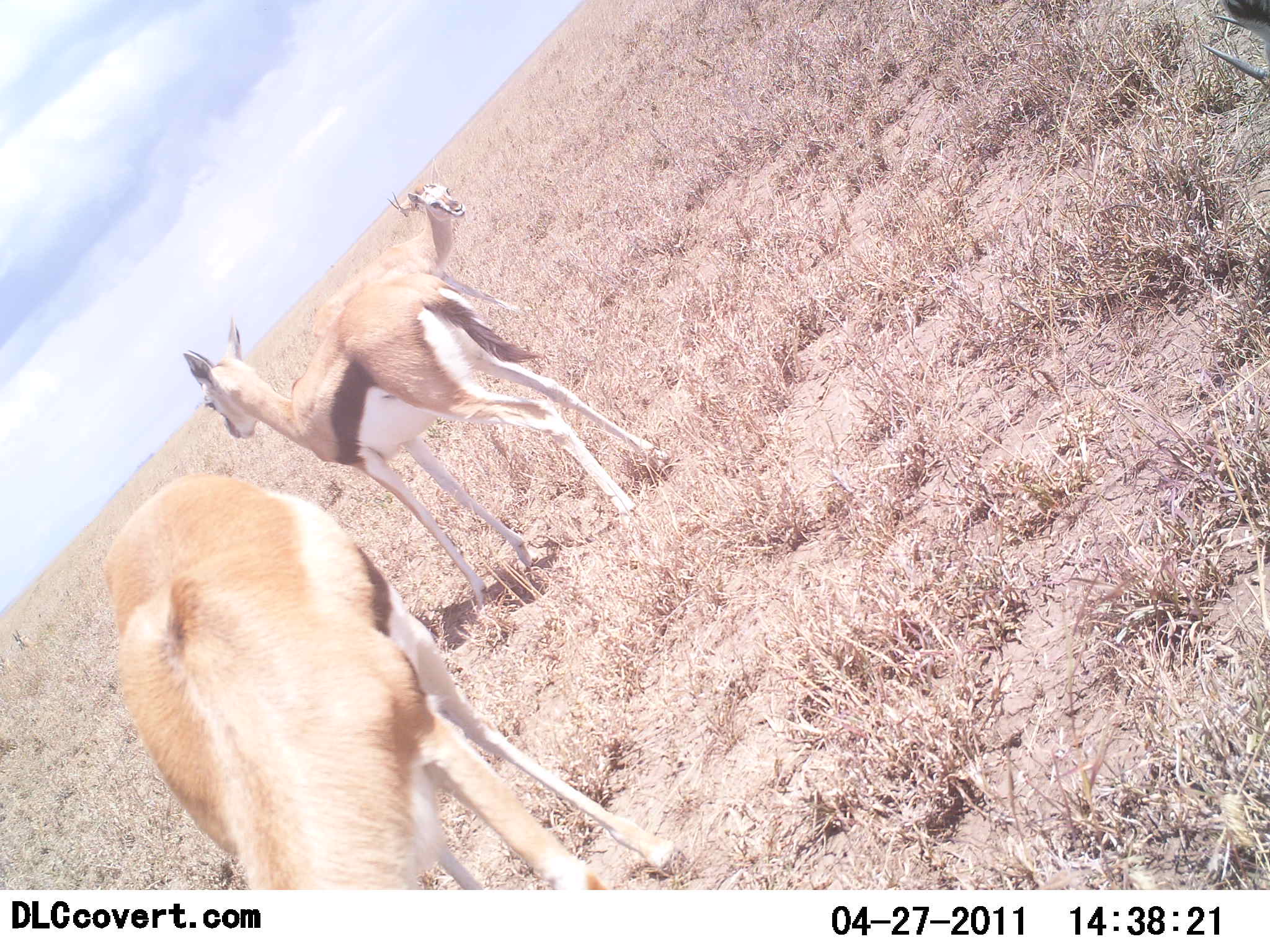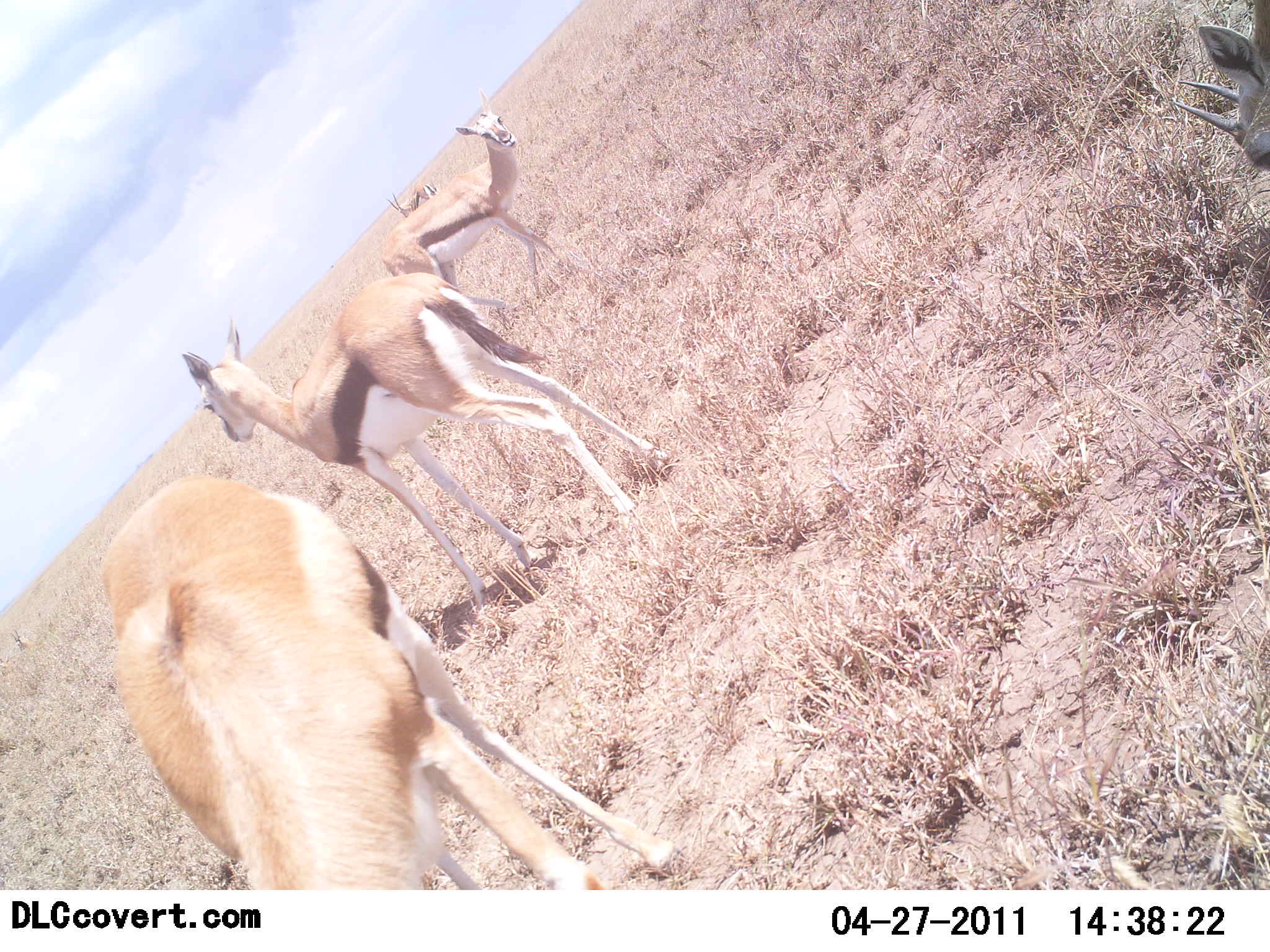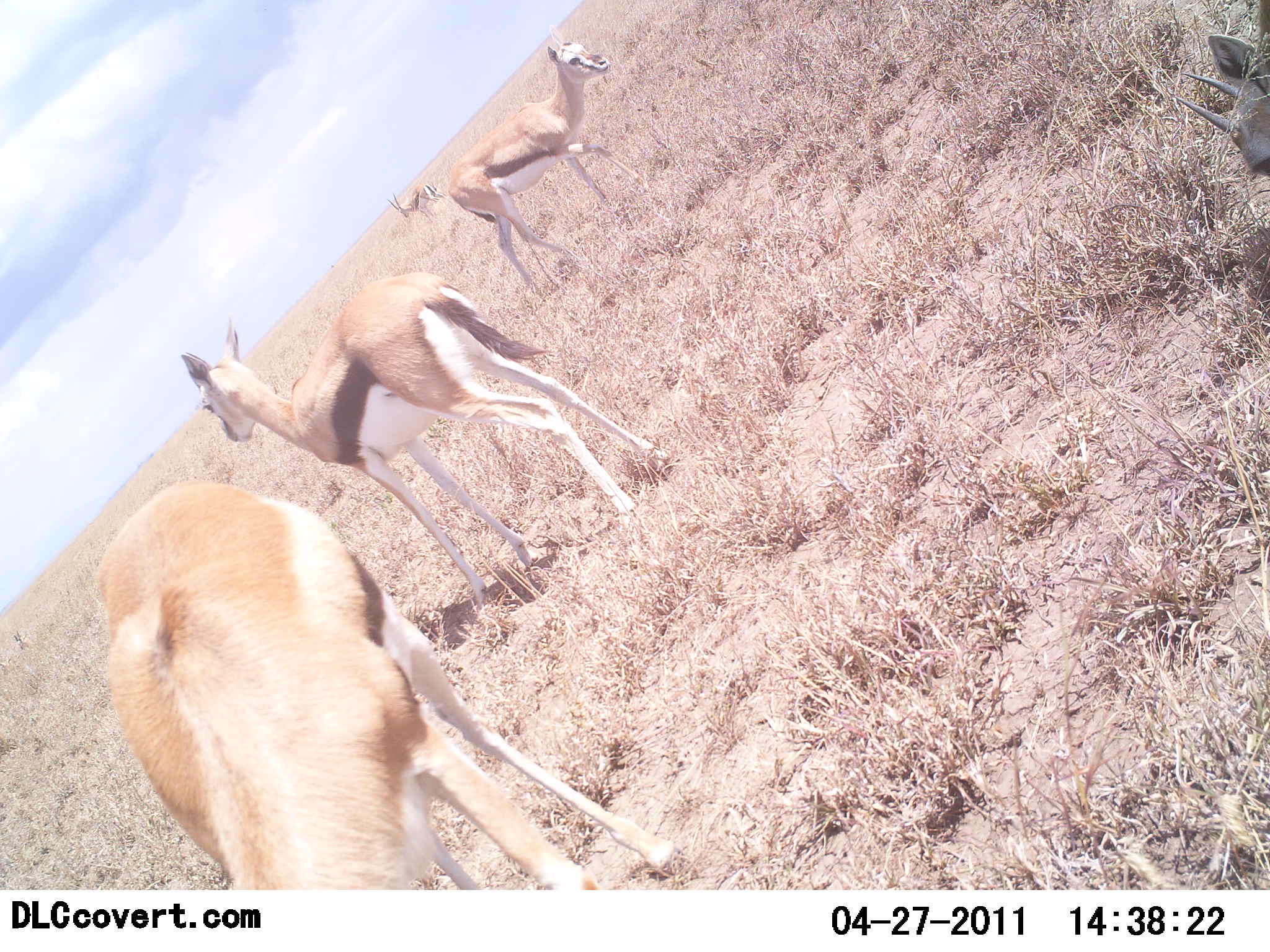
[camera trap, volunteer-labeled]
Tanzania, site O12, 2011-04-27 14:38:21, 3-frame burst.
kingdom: Animalia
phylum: Chordata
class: Mammalia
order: Artiodactyla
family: Bovidae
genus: Eudorcas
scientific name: Eudorcas thomsonii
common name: thomson's gazelle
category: gazellethomsons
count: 4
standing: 92%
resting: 0%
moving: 31%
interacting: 0%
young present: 8%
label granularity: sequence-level